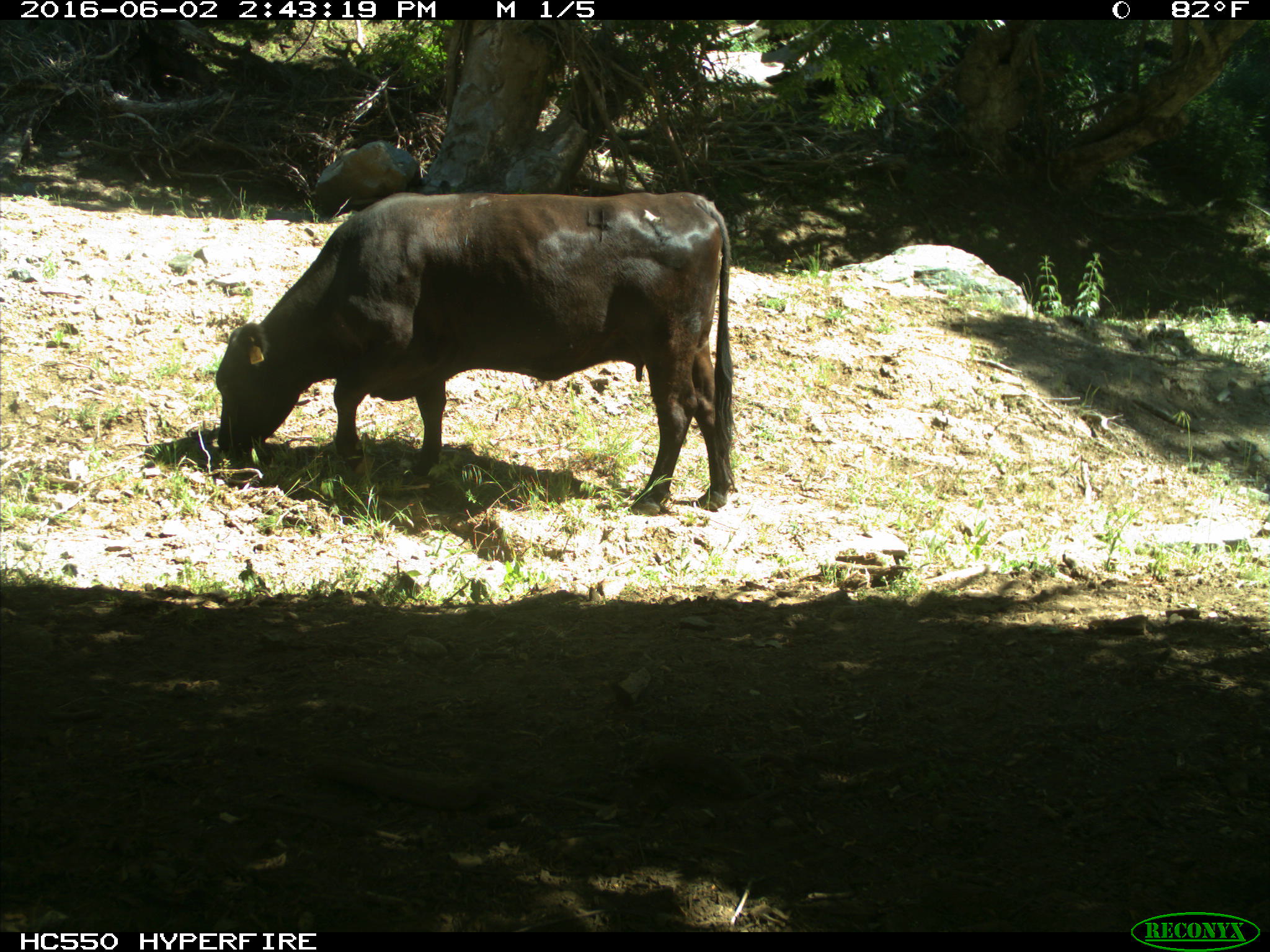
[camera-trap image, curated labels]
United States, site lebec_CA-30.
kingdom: Animalia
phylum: Chordata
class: Mammalia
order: Artiodactyla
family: Bovidae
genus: Bos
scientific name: Bos taurus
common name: domestic cow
Bos taurus (domestic cow).